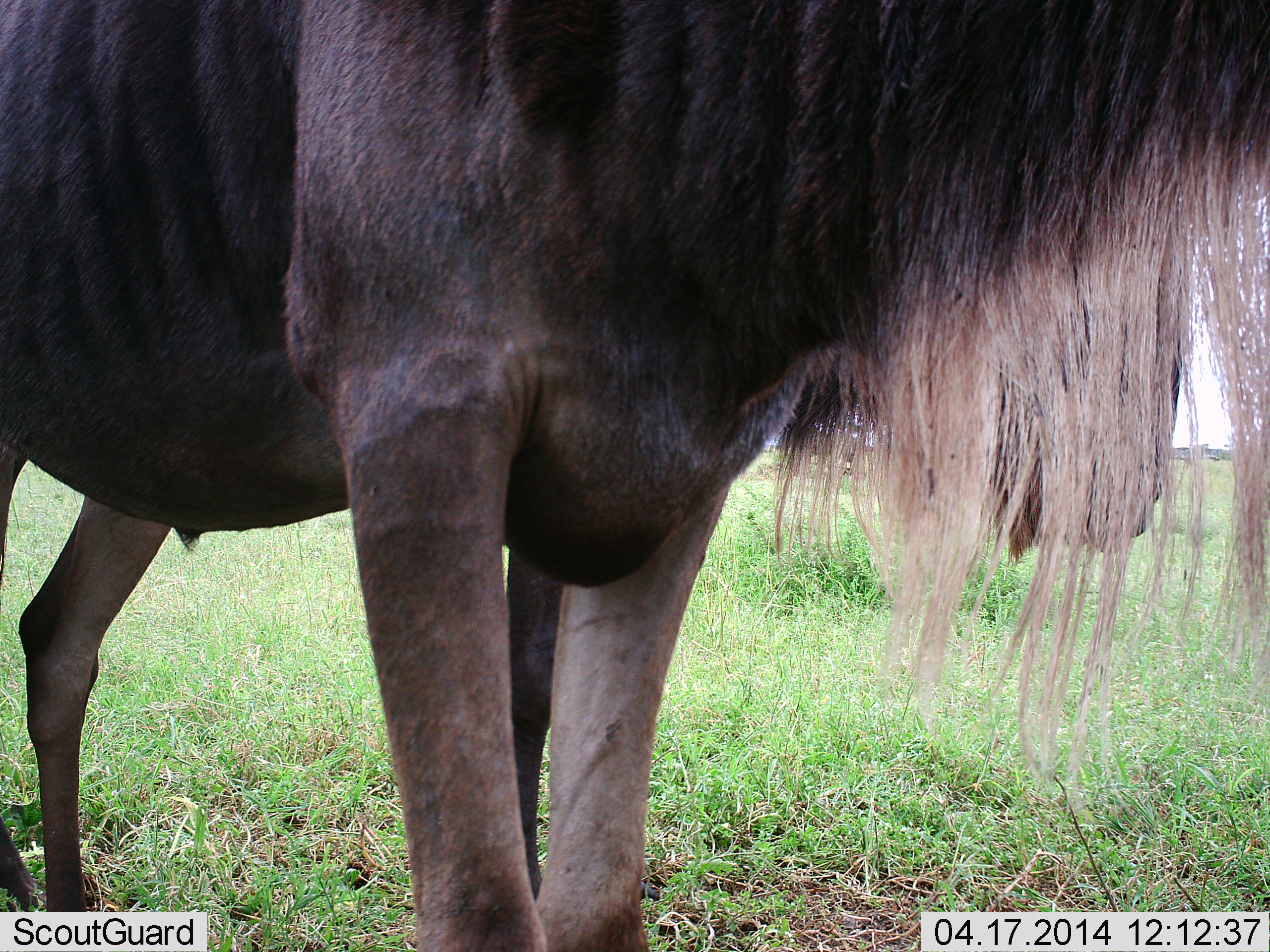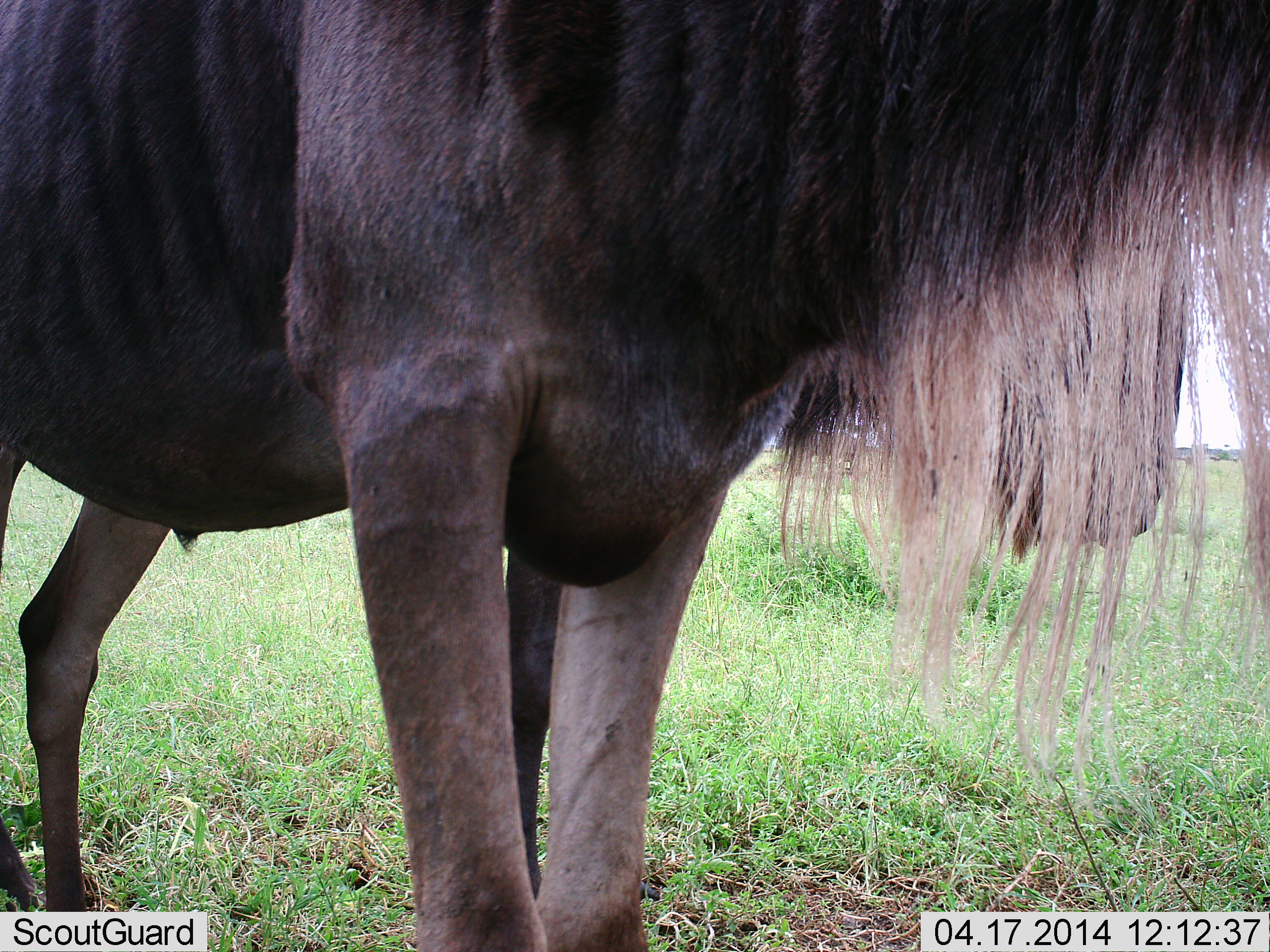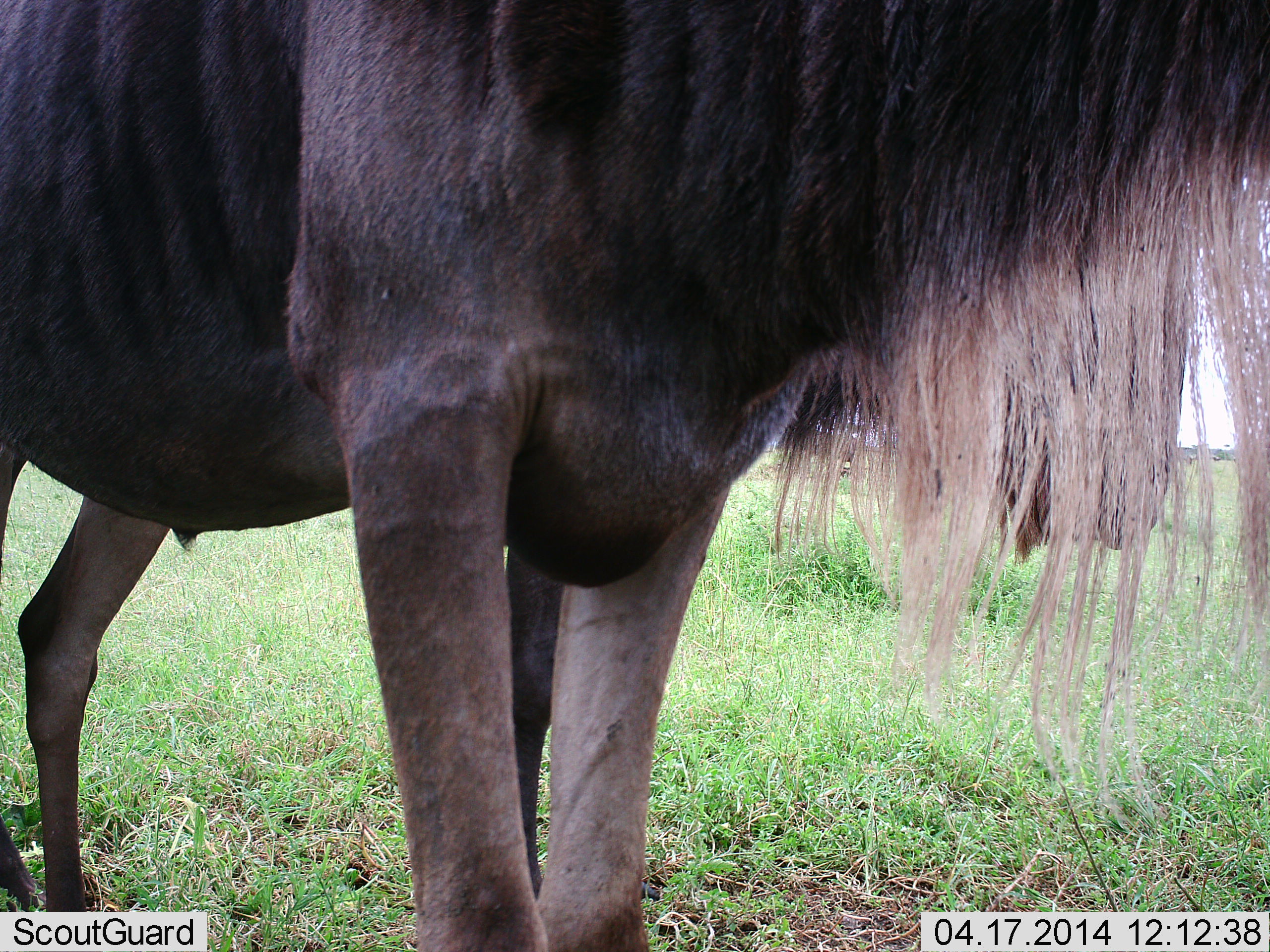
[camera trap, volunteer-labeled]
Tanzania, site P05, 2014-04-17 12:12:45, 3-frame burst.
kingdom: Animalia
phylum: Chordata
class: Mammalia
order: Artiodactyla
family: Bovidae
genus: Connochaetes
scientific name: Connochaetes taurinus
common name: blue wildebeest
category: wildebeest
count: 1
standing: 100%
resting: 0%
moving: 0%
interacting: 0%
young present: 0%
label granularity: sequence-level